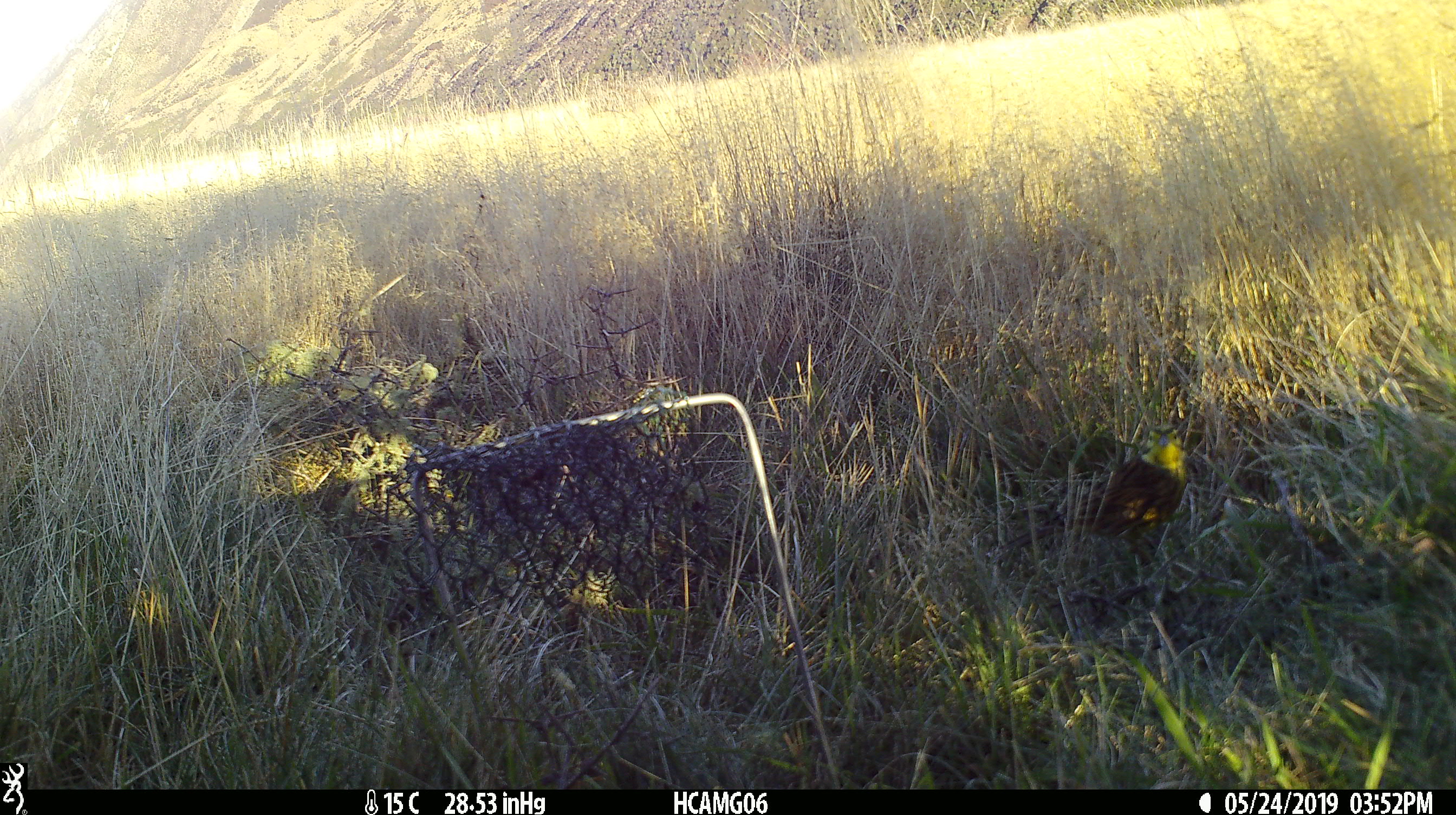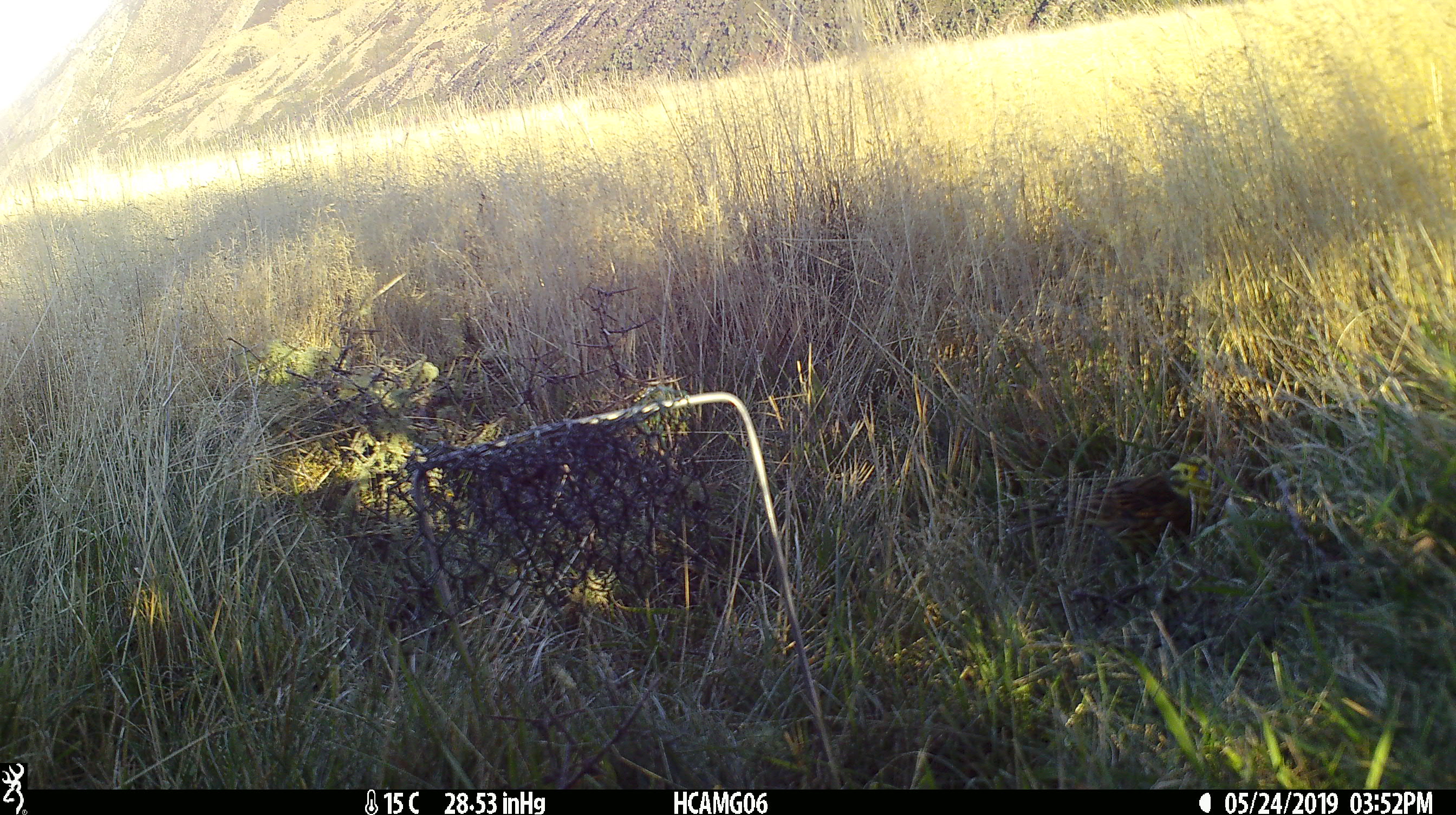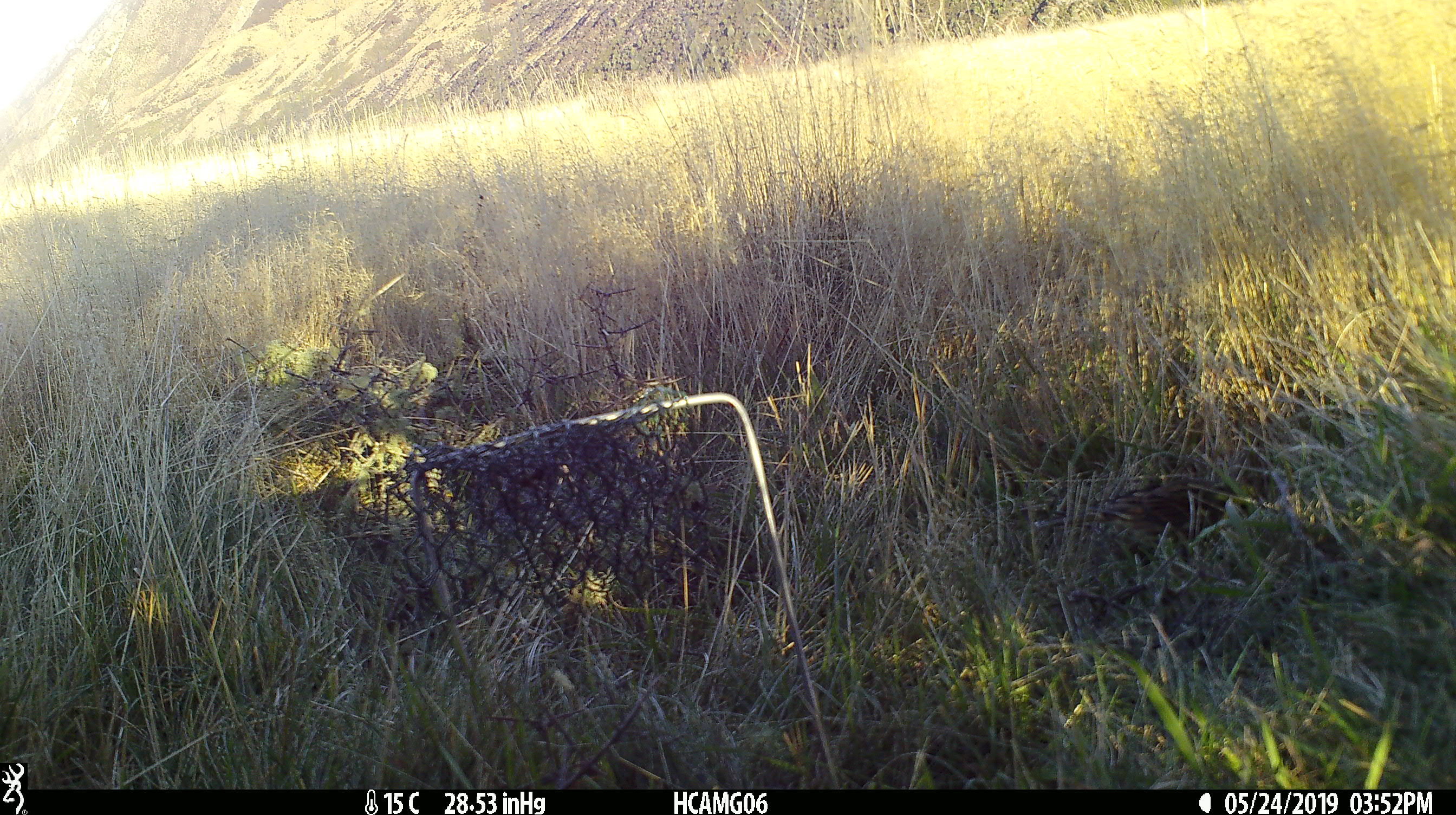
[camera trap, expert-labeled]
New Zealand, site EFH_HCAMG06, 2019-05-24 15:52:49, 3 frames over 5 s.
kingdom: Animalia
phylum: Chordata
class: Aves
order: Passeriformes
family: Emberizidae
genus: Emberiza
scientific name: Emberiza citrinella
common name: yellowhammer